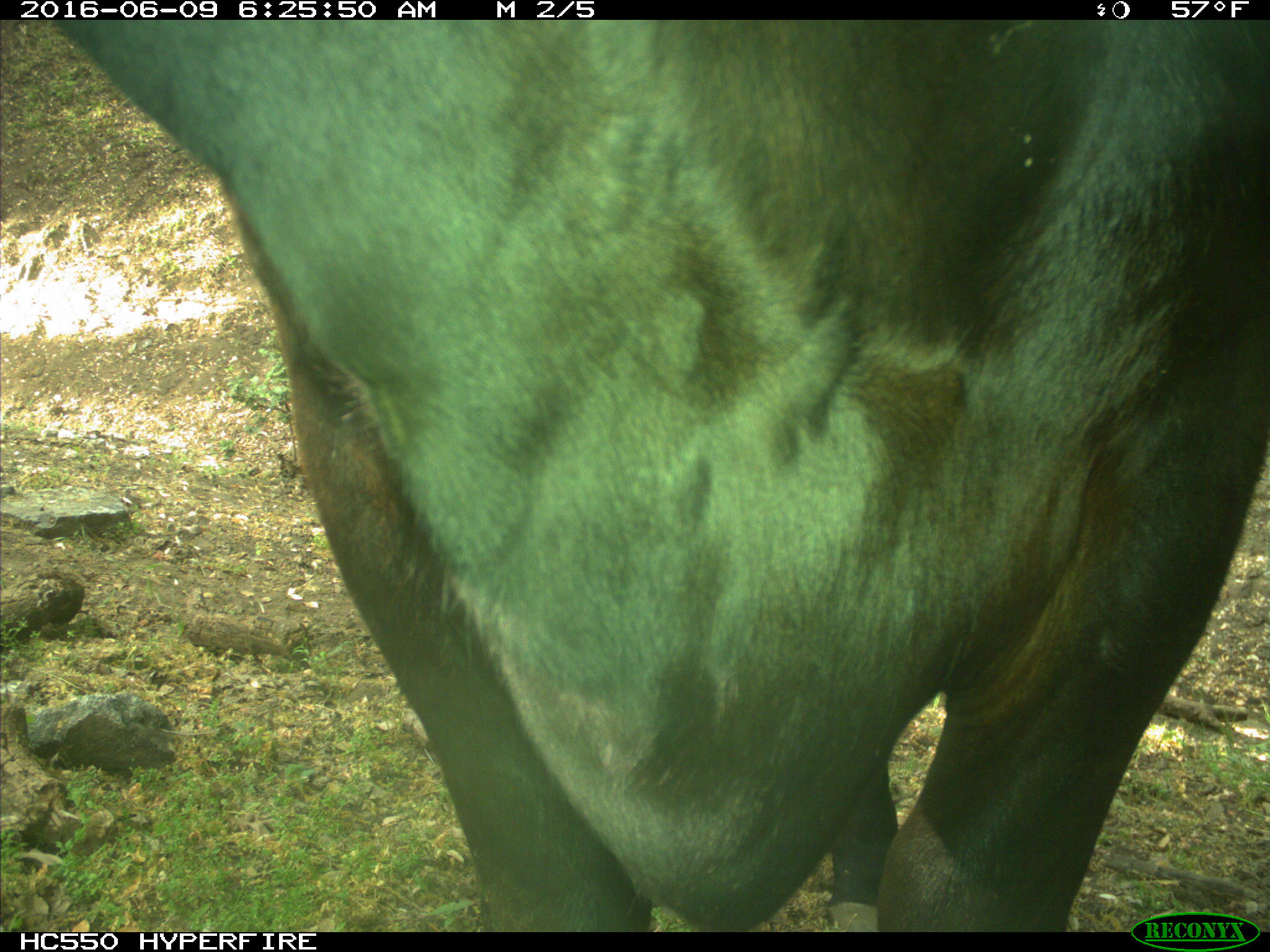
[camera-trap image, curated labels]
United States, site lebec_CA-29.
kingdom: Animalia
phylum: Chordata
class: Mammalia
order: Artiodactyla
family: Bovidae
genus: Bos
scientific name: Bos taurus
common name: domestic cow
Bos taurus (domestic cow).